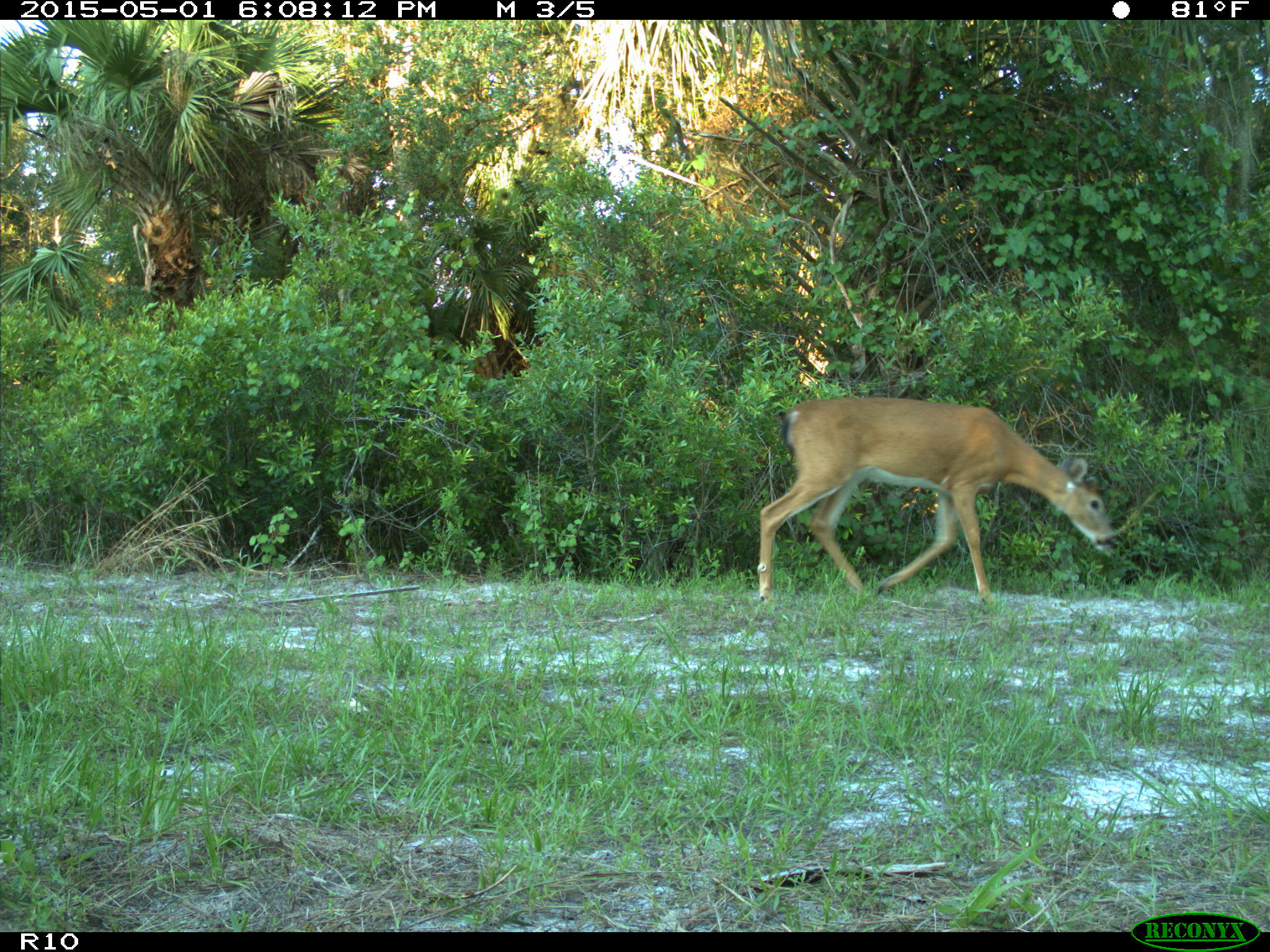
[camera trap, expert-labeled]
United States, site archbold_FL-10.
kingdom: Animalia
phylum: Chordata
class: Mammalia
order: Artiodactyla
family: Cervidae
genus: Odocoileus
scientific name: Odocoileus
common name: deer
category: unidentified deer